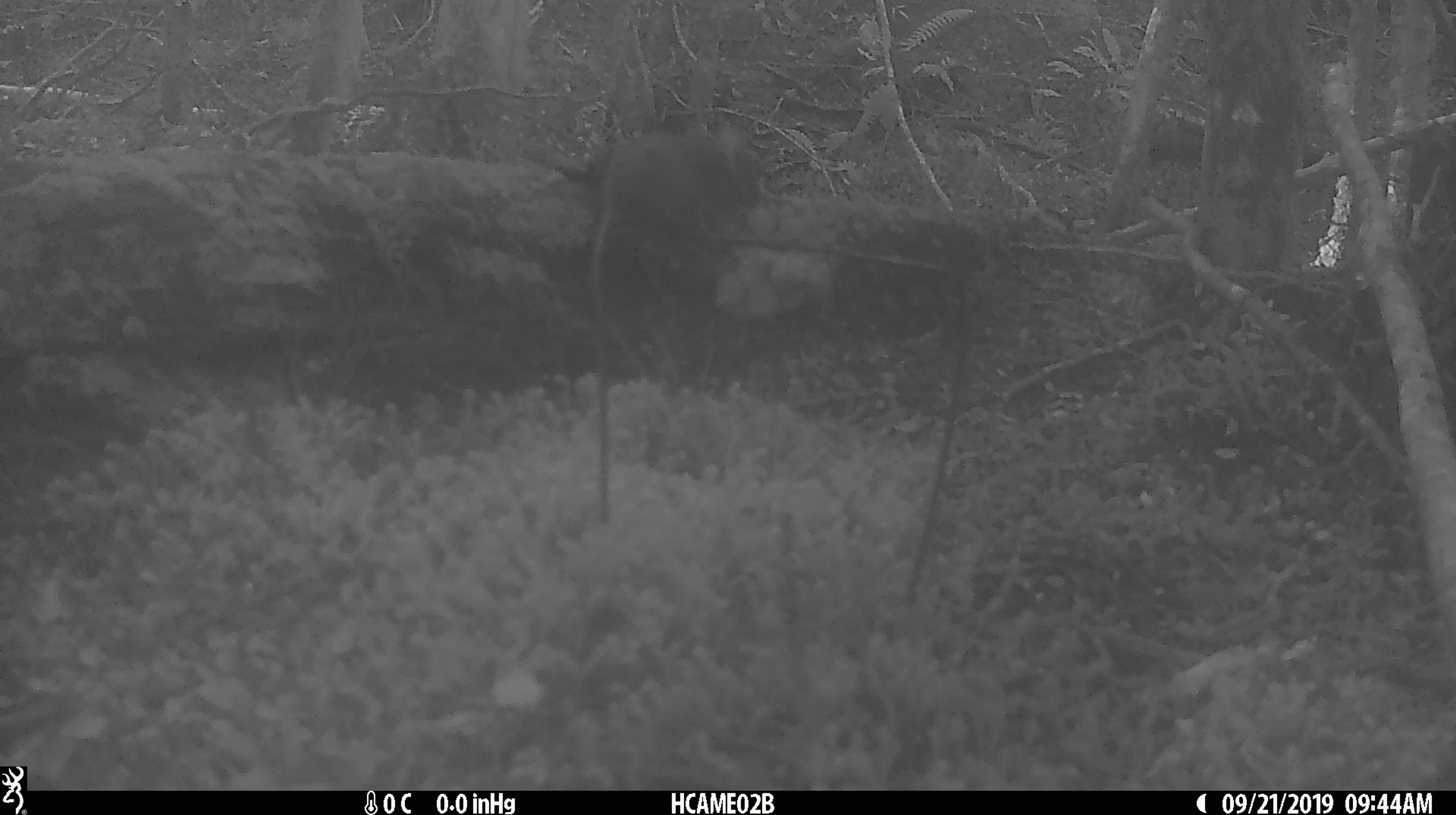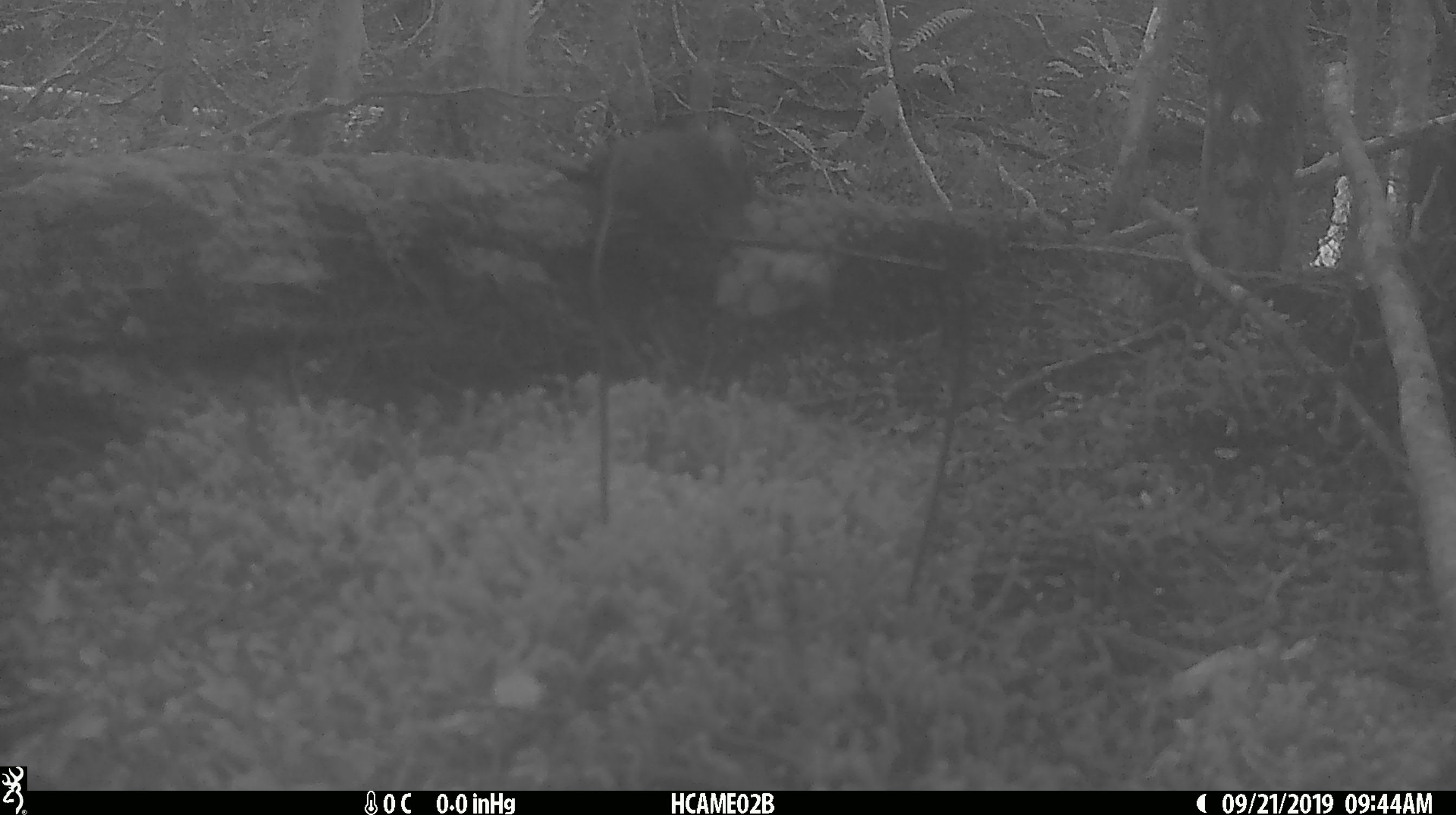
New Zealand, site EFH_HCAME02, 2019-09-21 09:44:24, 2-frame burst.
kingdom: Animalia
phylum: Chordata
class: Mammalia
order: Rodentia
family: Muridae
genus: Mus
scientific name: Mus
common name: mouse